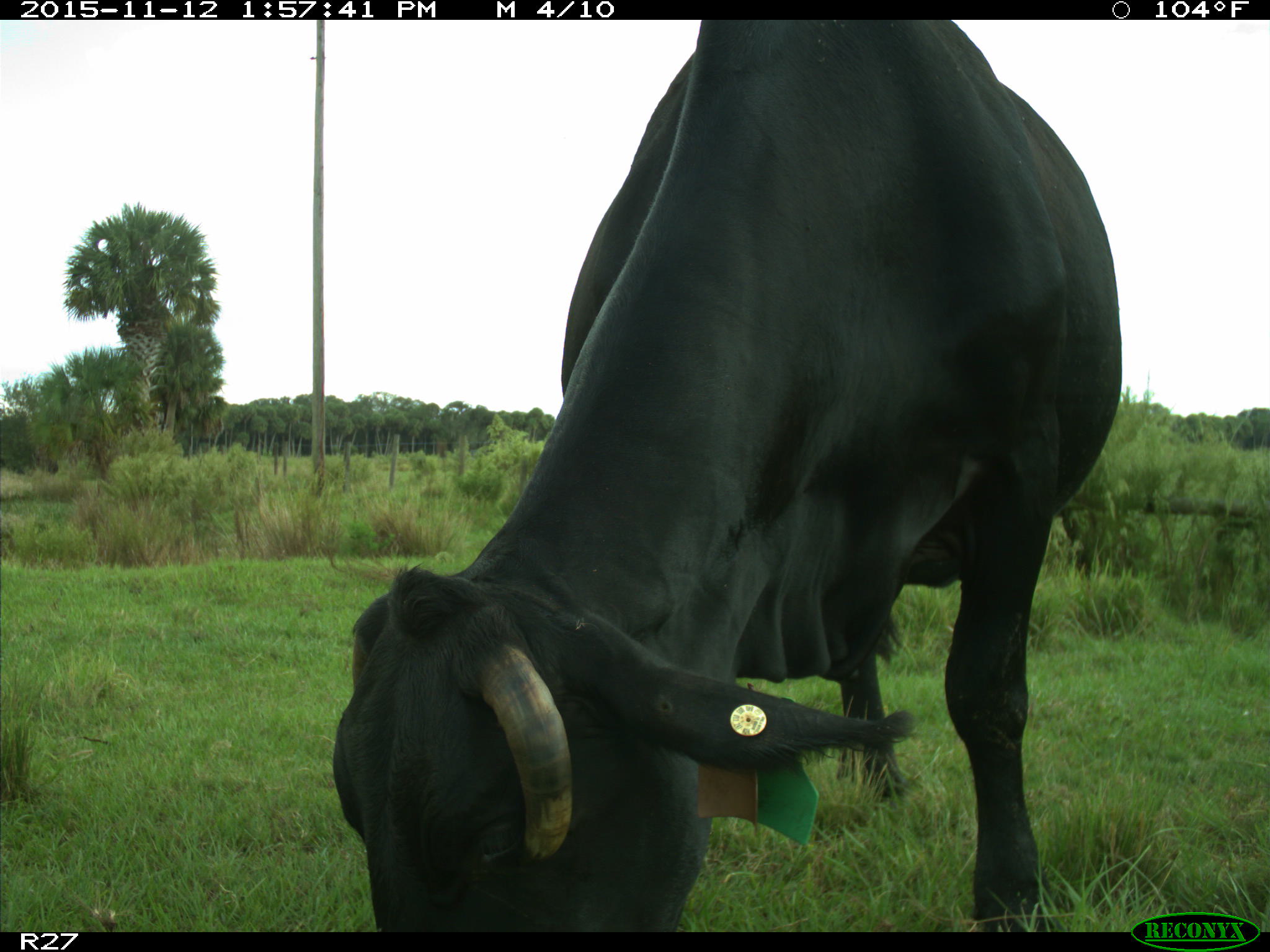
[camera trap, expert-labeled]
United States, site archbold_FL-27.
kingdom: Animalia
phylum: Chordata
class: Mammalia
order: Artiodactyla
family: Bovidae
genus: Bos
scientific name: Bos taurus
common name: domestic cow